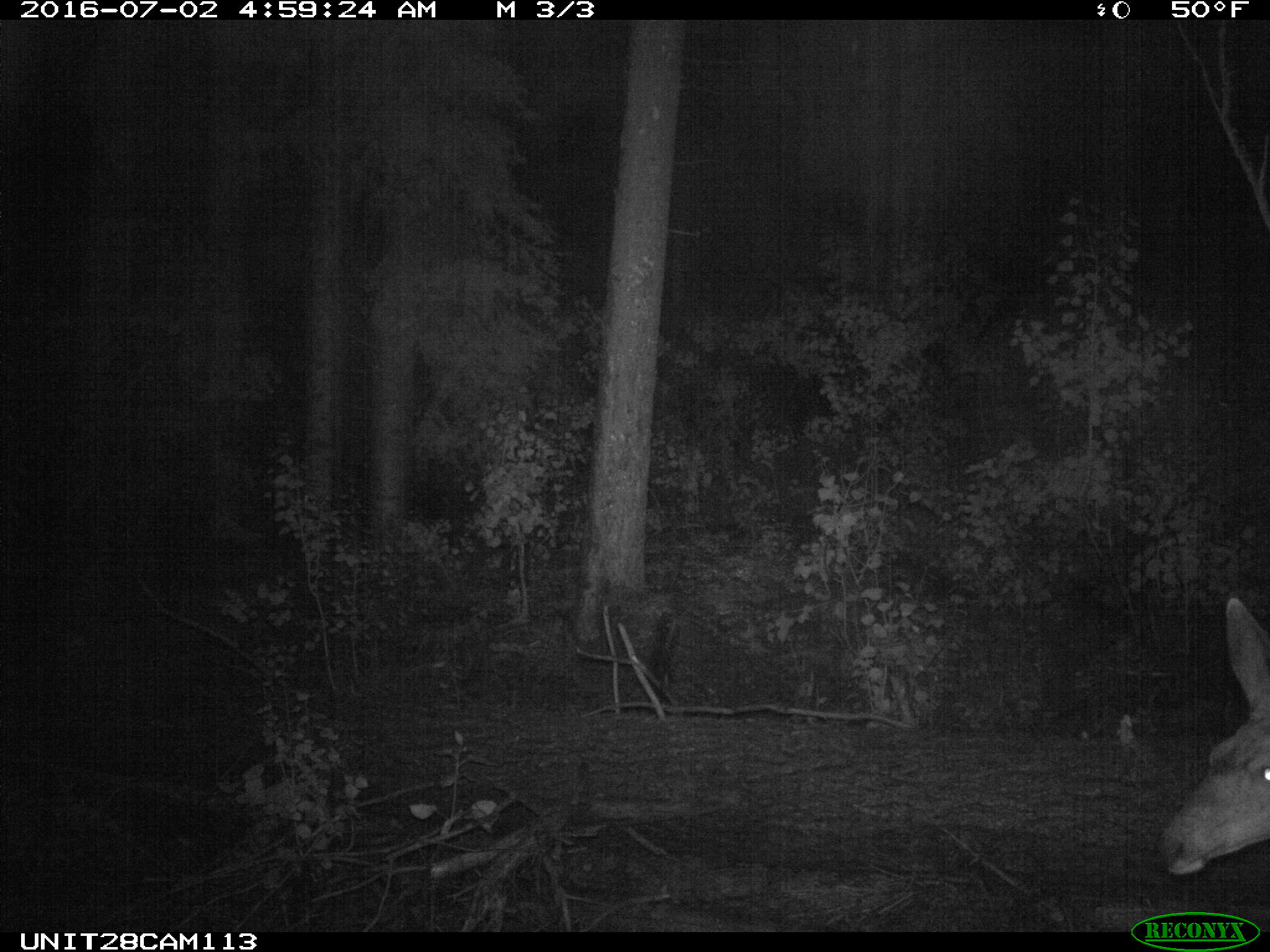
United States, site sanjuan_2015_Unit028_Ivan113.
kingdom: Animalia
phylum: Chordata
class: Mammalia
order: Artiodactyla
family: Cervidae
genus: Odocoileus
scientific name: Odocoileus hemionus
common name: mule deer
Odocoileus hemionus (mule deer).